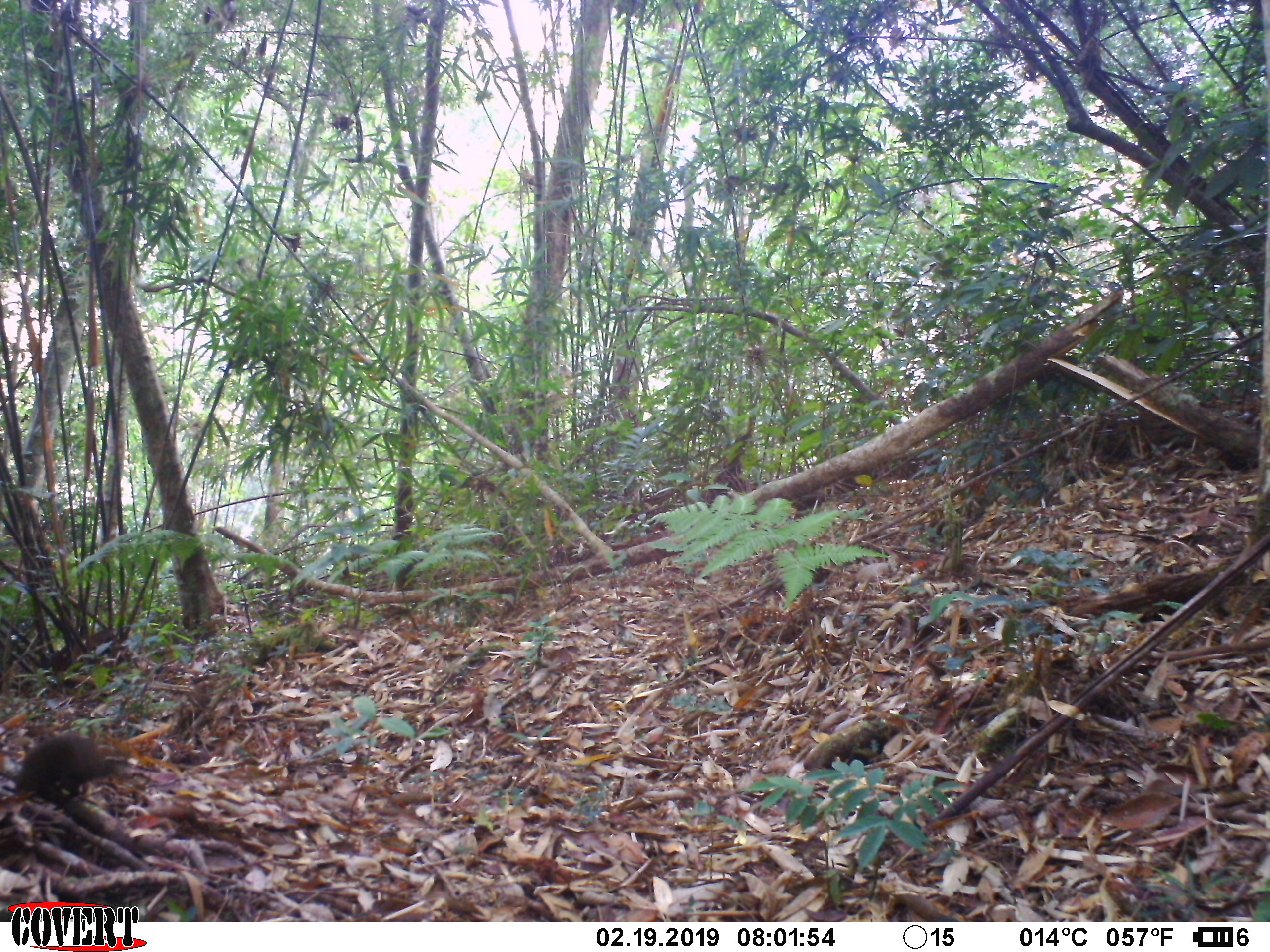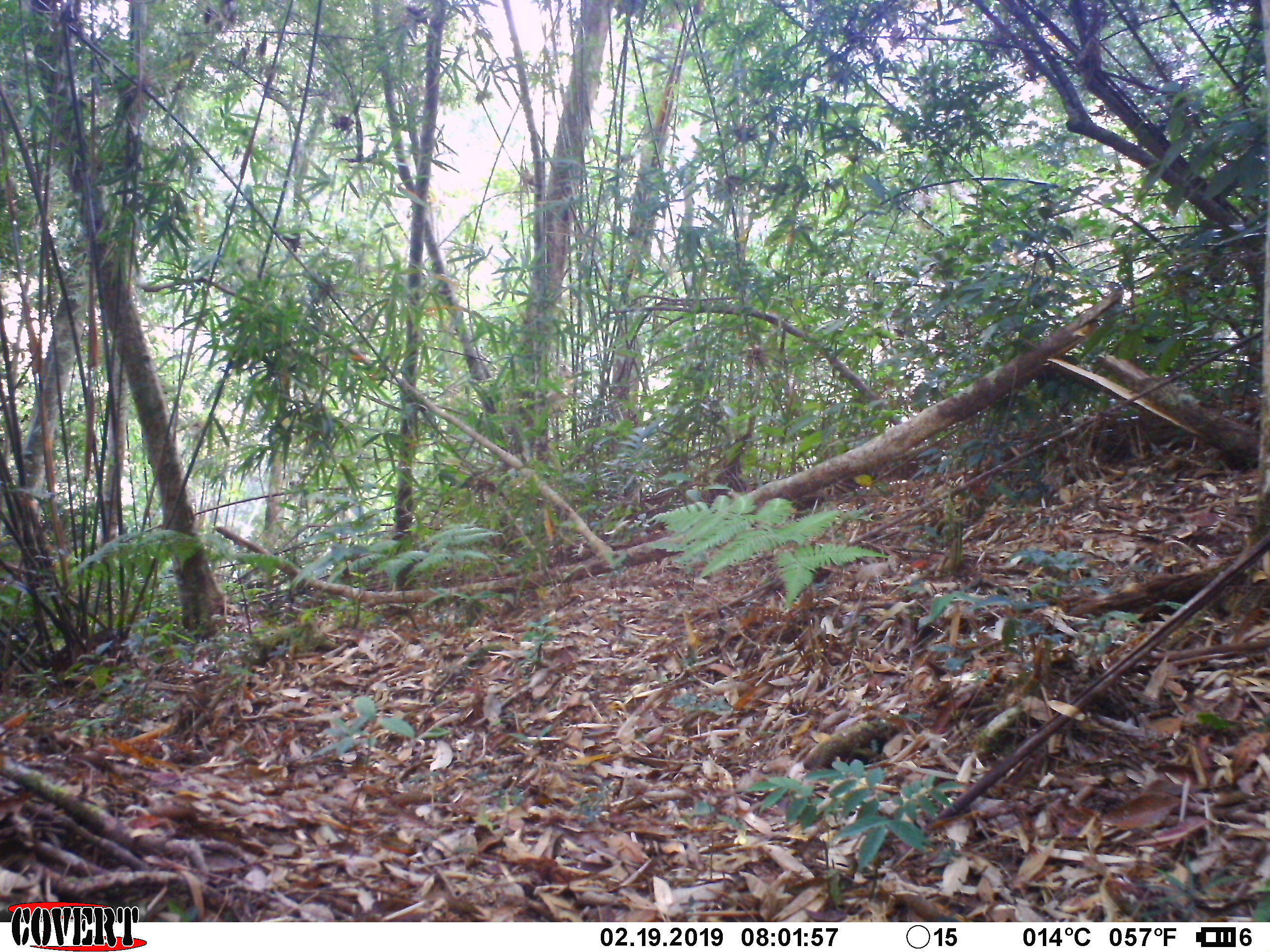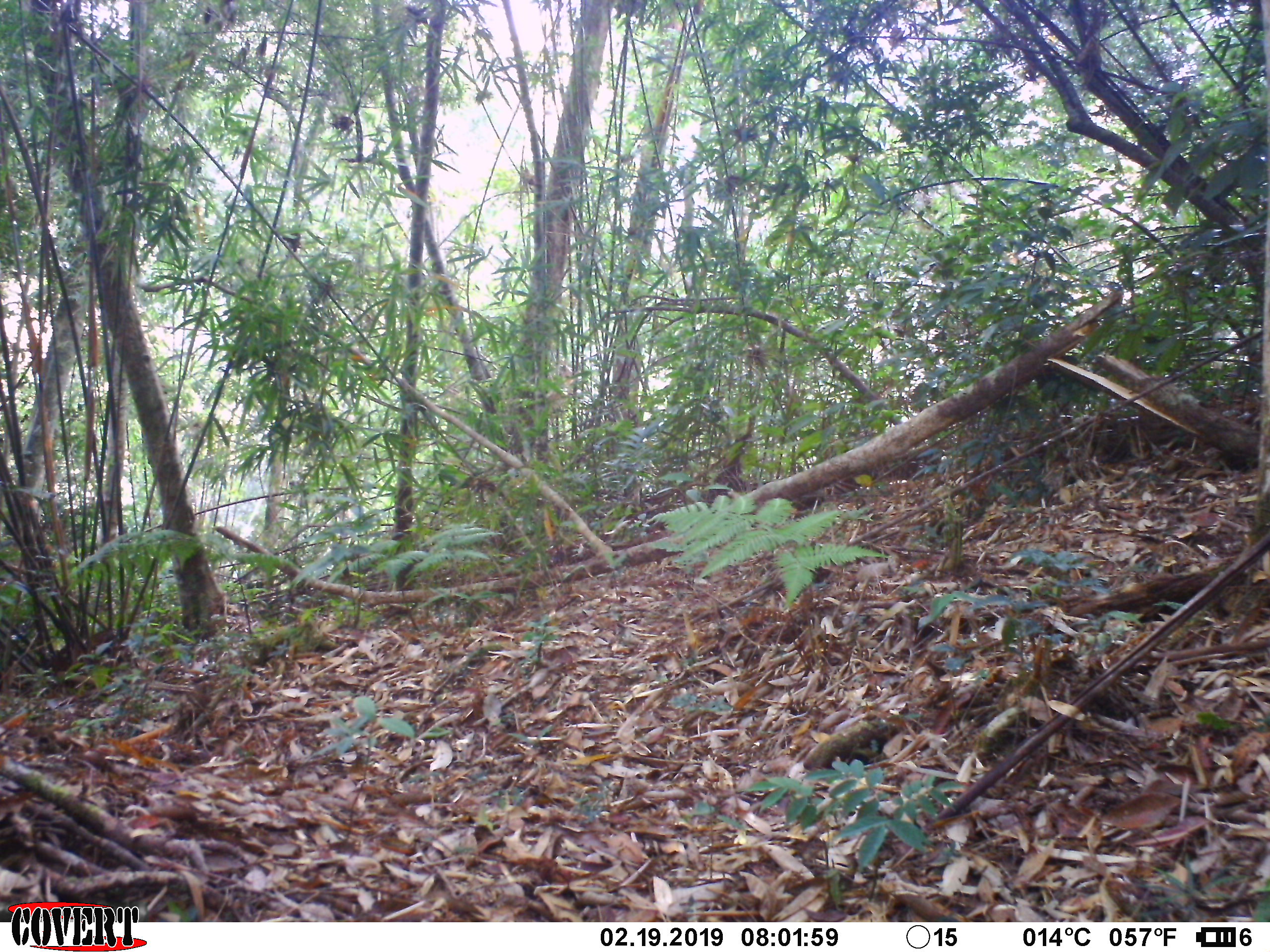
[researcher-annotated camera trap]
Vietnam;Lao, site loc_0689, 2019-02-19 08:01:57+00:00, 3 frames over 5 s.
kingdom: Animalia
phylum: Chordata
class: Mammalia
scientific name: Mammalia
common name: mammal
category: unidentified small mammal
Unidentified small mammal (mammal) (Mammalia). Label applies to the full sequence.